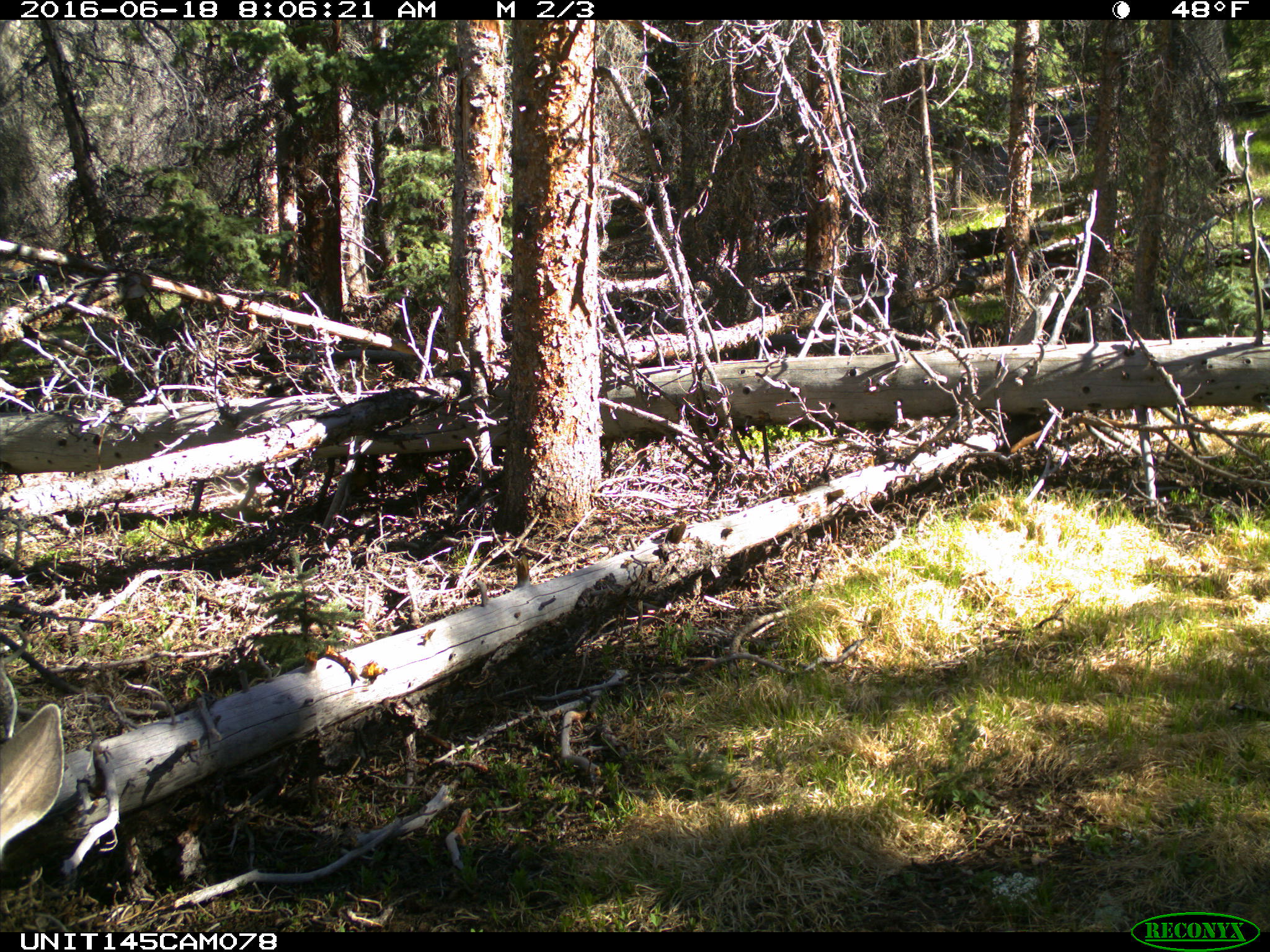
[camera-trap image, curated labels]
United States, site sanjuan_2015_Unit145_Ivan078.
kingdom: Animalia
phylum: Chordata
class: Mammalia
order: Artiodactyla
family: Cervidae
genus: Odocoileus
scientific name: Odocoileus hemionus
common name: mule deer